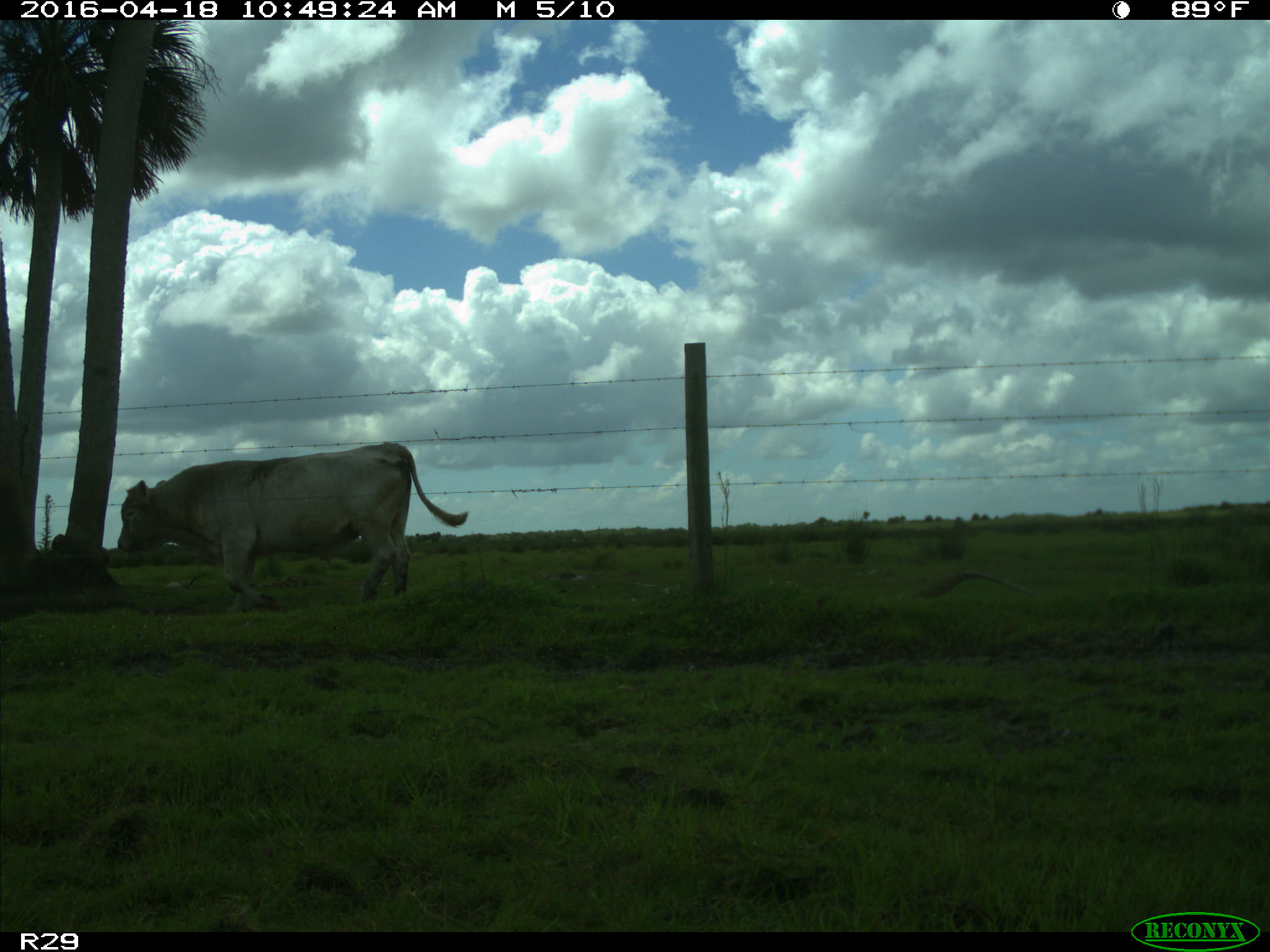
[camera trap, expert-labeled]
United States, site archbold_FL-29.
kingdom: Animalia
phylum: Chordata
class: Mammalia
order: Artiodactyla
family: Bovidae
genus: Bos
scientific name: Bos taurus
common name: domestic cow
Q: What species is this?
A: Bos taurus (domestic cow).